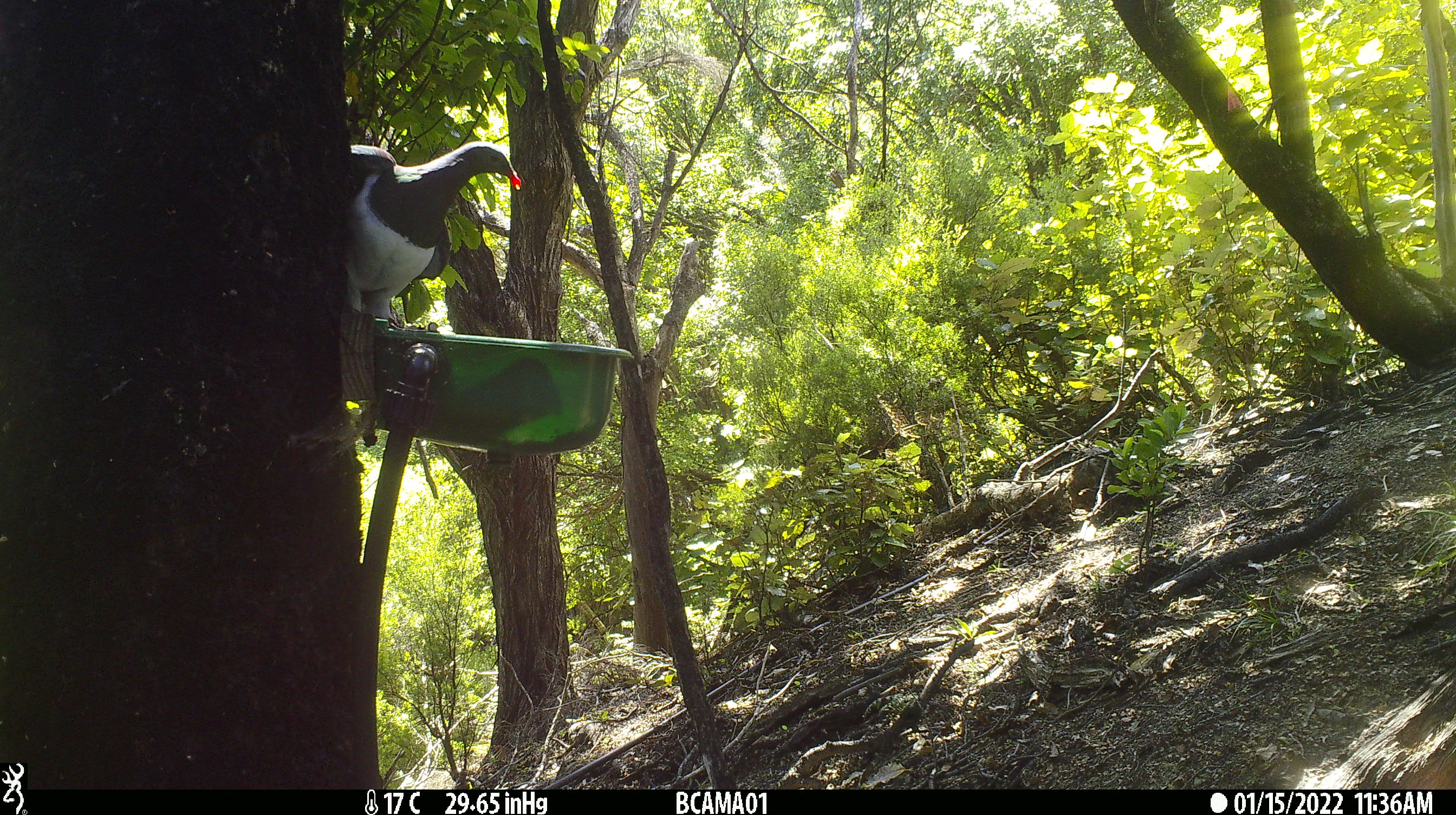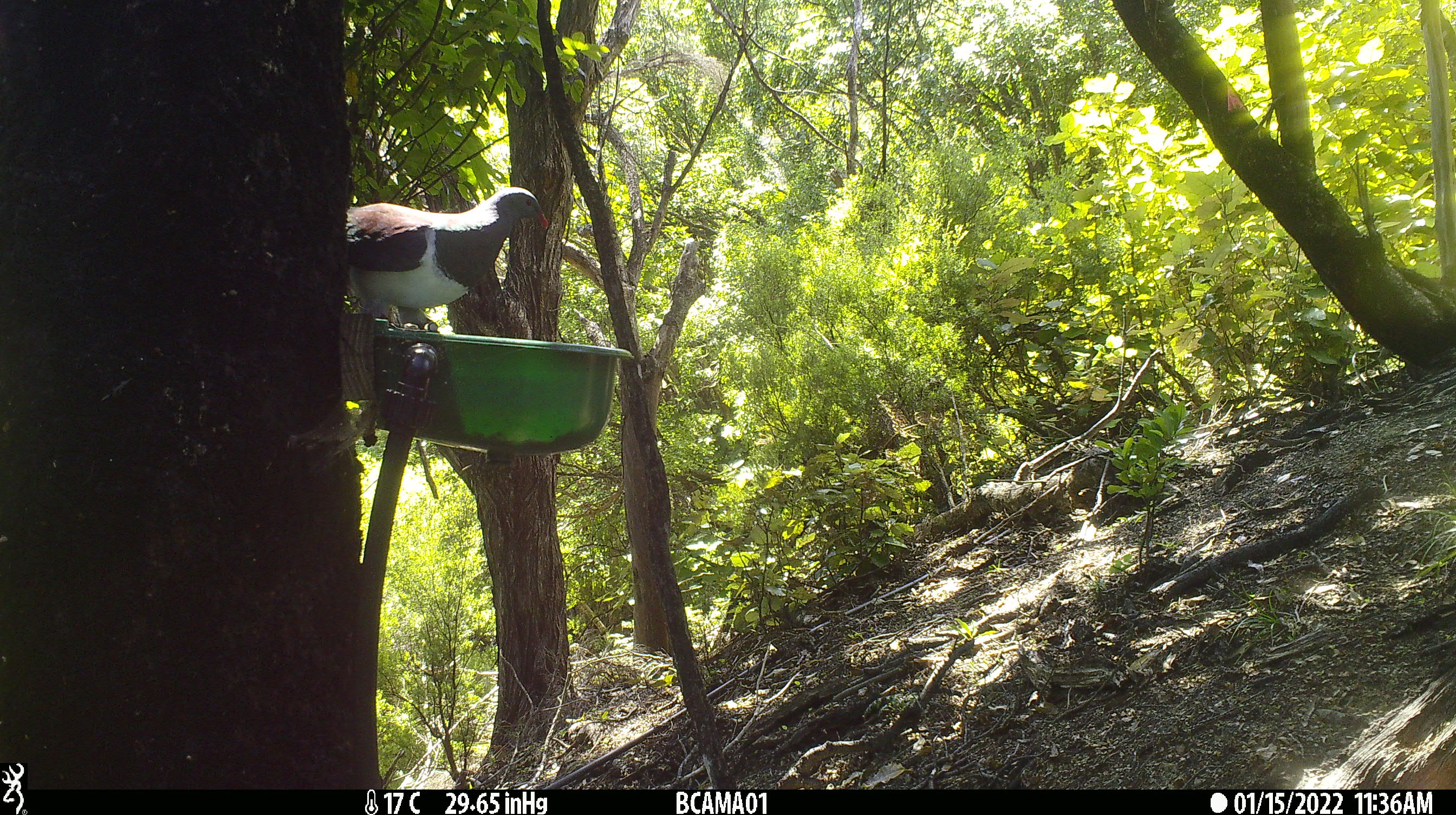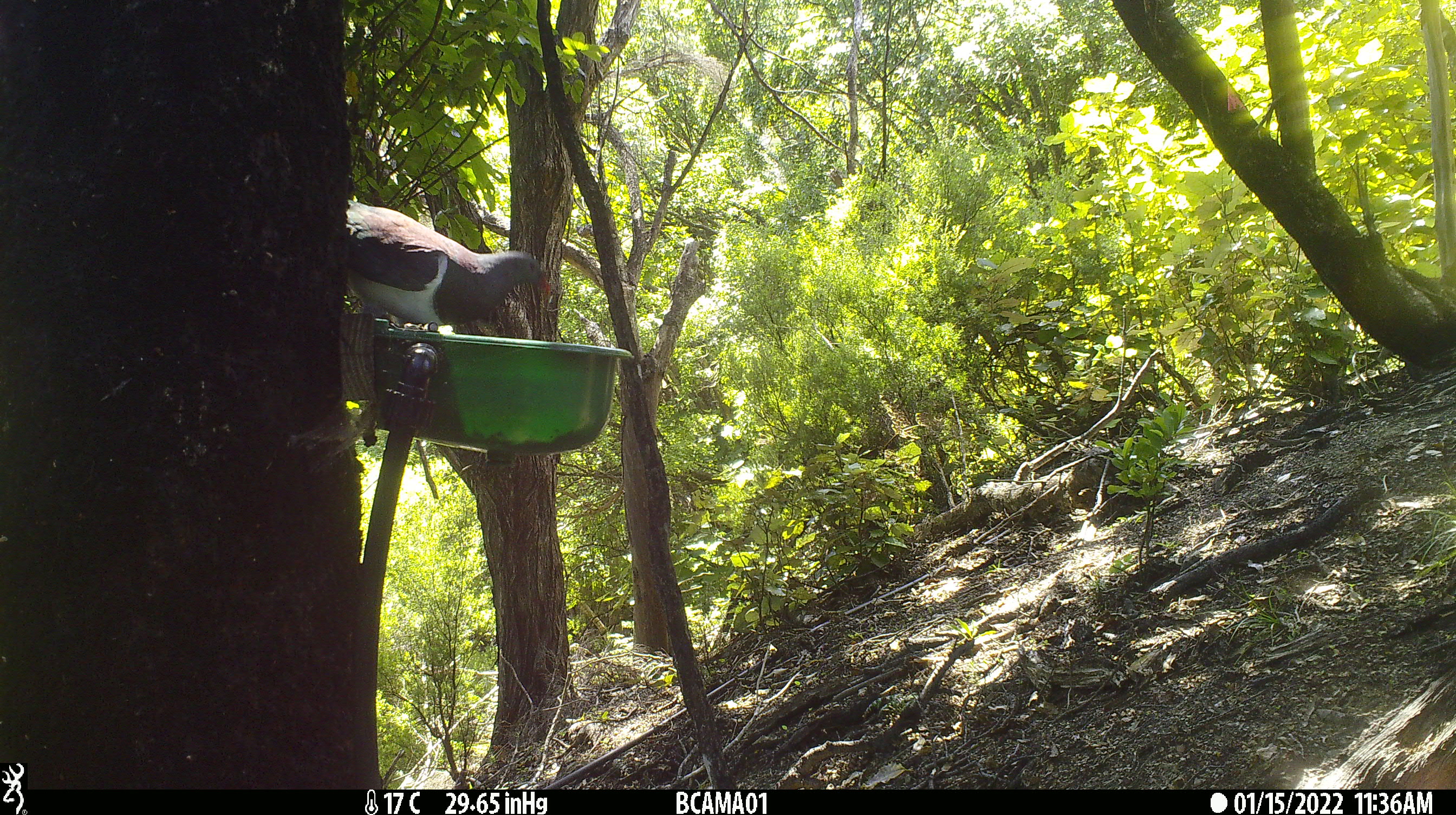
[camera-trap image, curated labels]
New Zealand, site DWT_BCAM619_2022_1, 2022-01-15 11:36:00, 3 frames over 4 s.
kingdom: Animalia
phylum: Chordata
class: Aves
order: Columbiformes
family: Columbidae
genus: Hemiphaga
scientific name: Hemiphaga novaeseelandiae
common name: new zealand pigeon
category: kereru